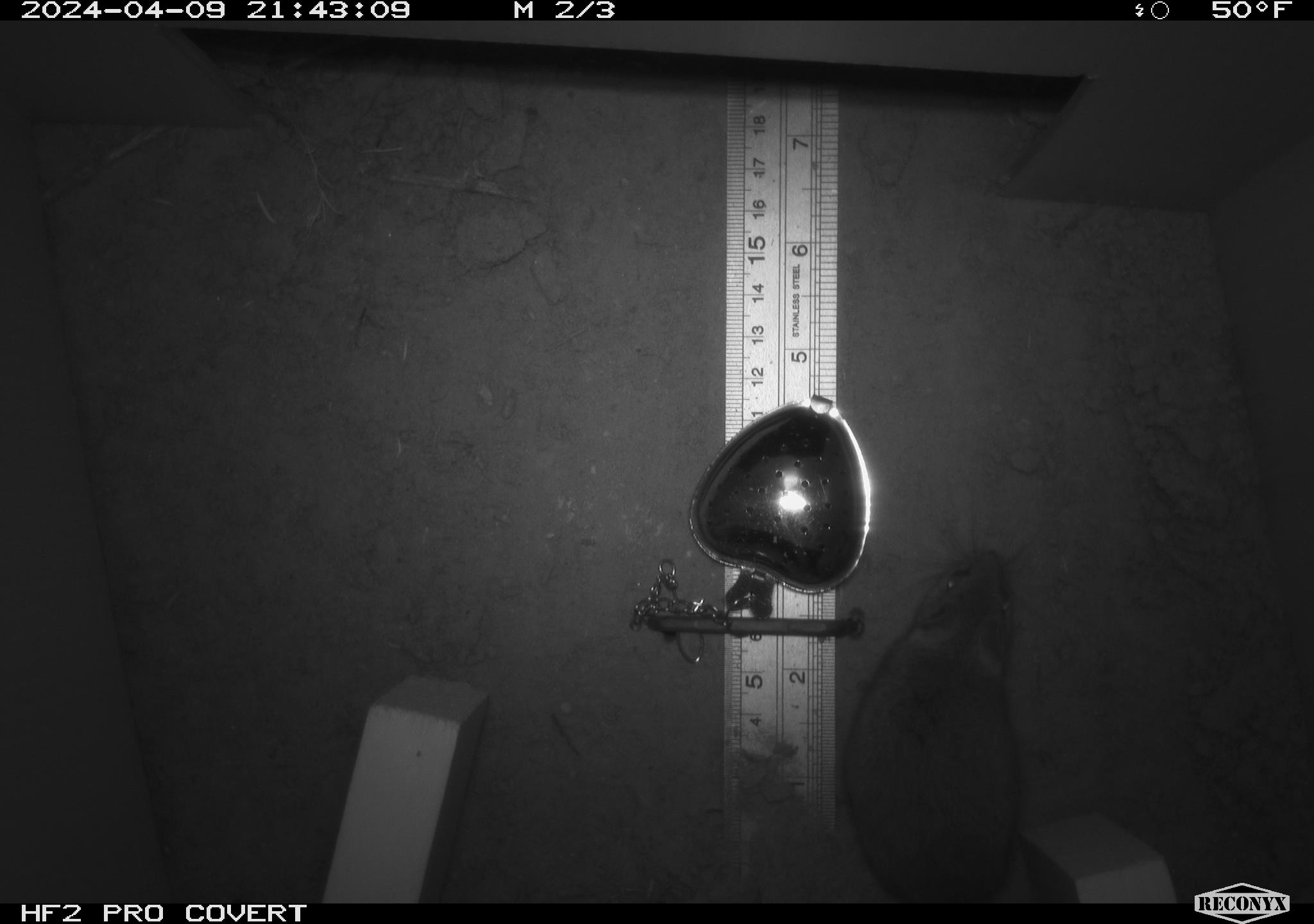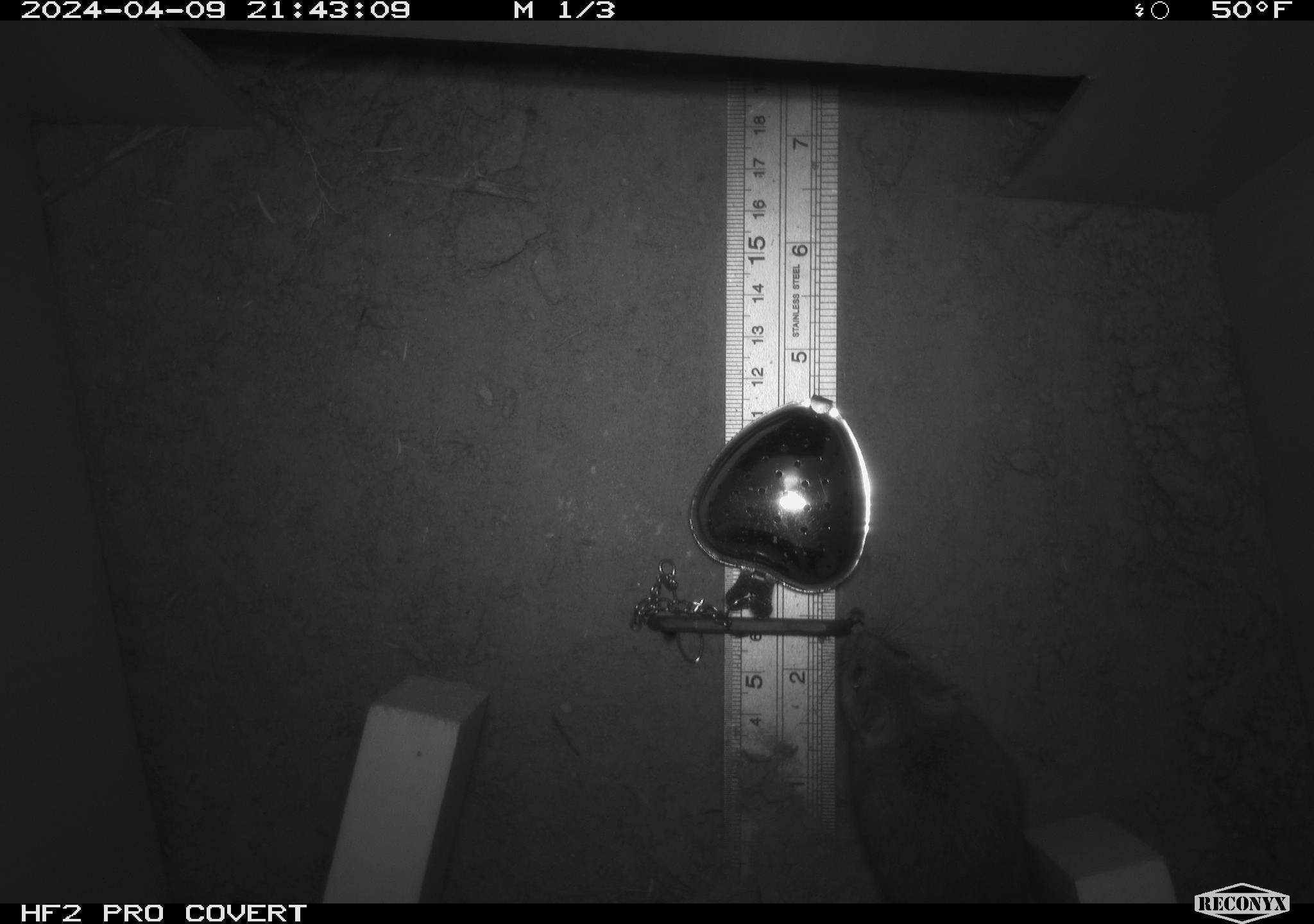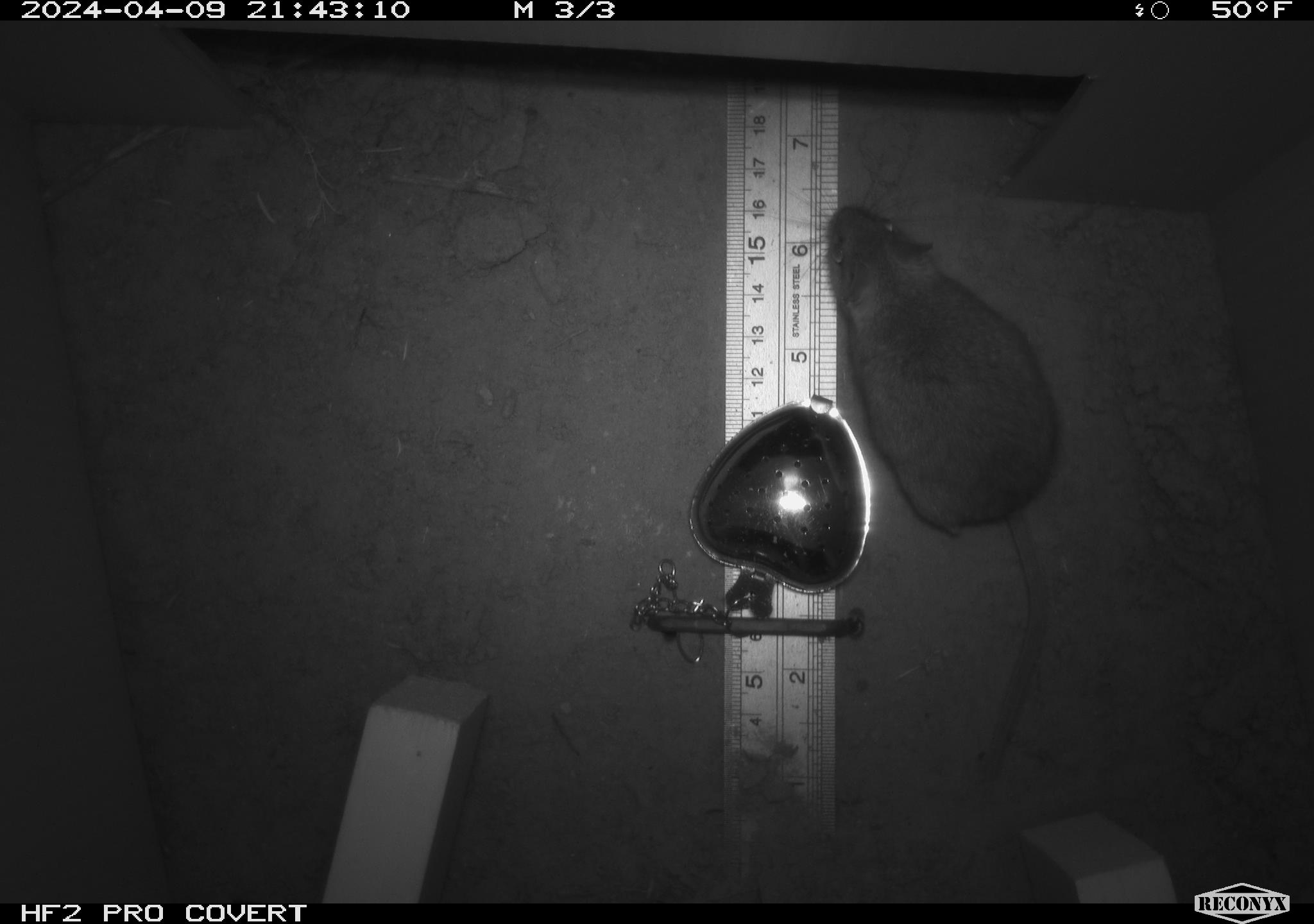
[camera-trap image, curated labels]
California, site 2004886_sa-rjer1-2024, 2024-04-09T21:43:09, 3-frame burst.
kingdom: Animalia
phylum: Chordata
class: Mammalia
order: Rodentia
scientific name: Rodentia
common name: mouse species